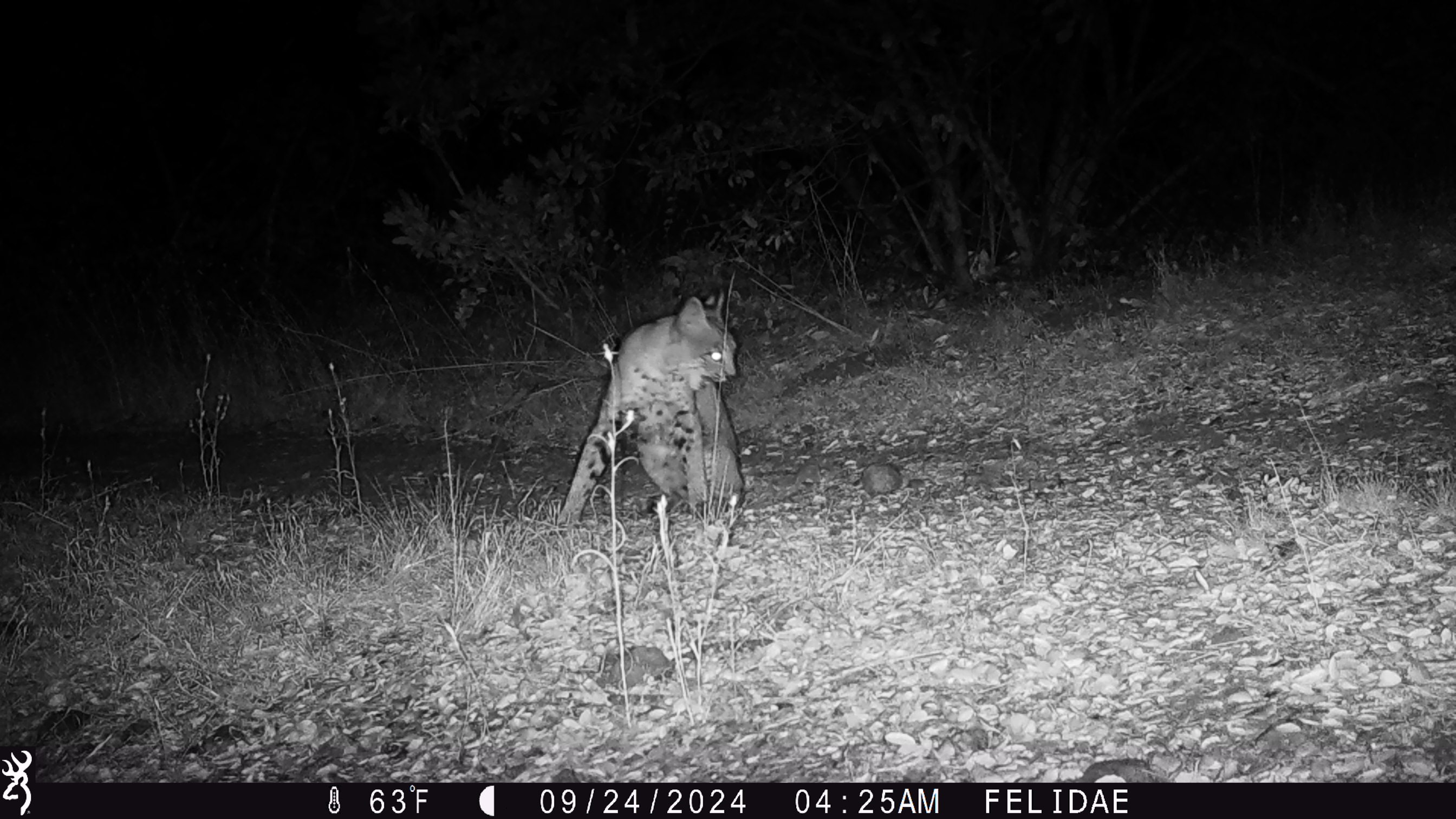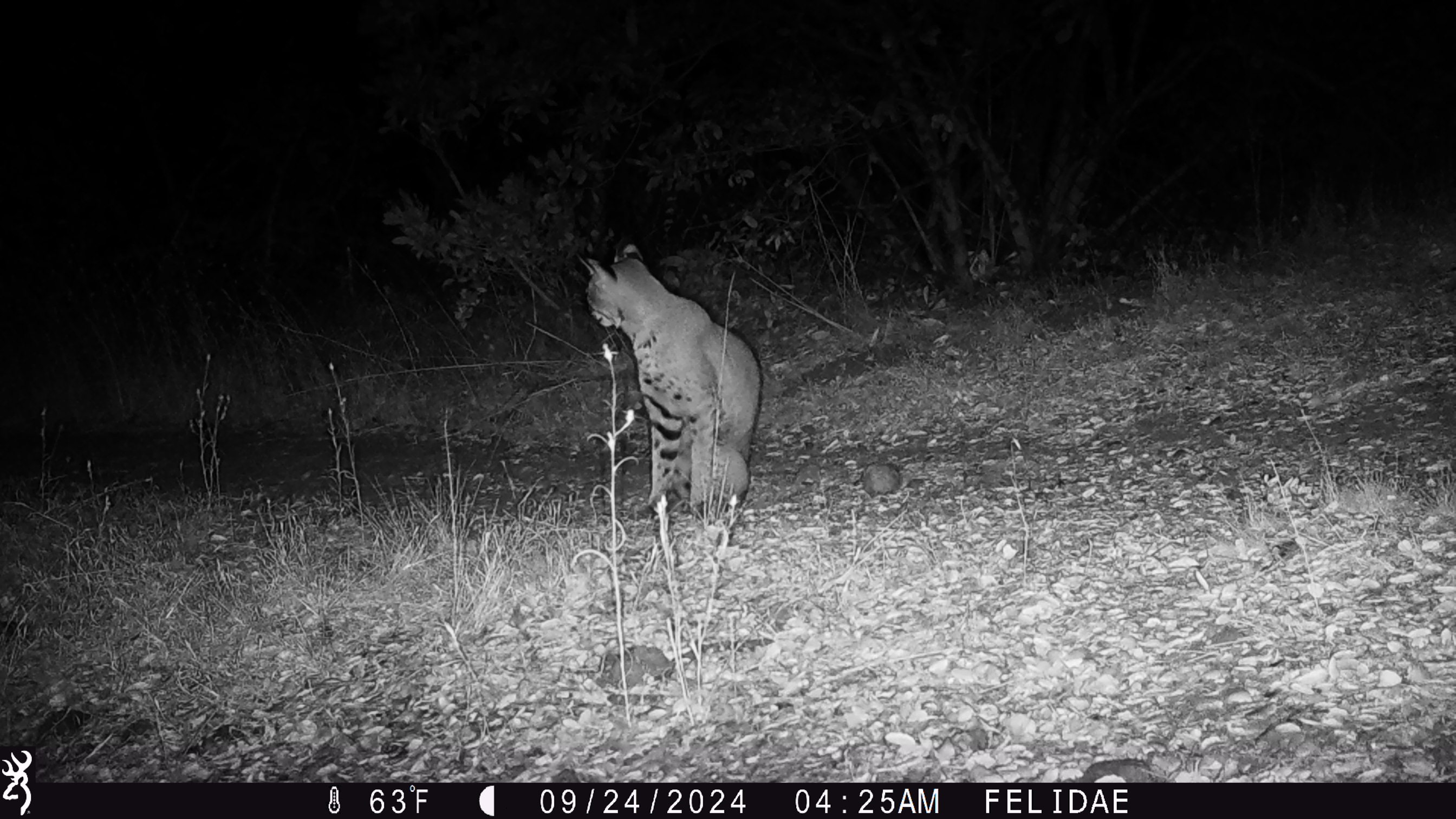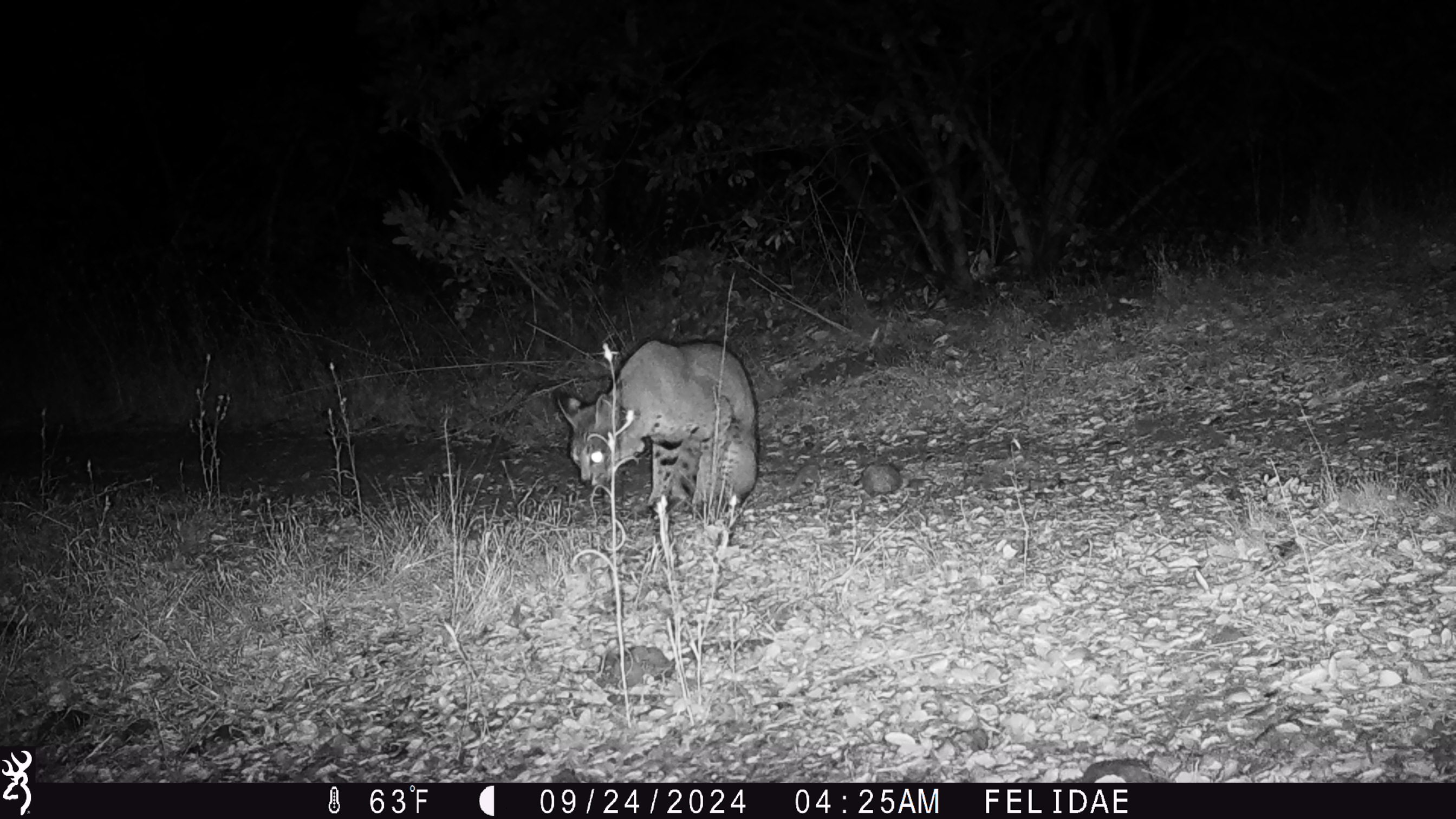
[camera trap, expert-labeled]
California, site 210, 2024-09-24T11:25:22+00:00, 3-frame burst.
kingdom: Animalia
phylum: Chordata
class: Mammalia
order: Carnivora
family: Felidae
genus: Lynx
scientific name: Lynx rufus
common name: bobcat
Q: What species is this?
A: Bobcat (Lynx rufus).